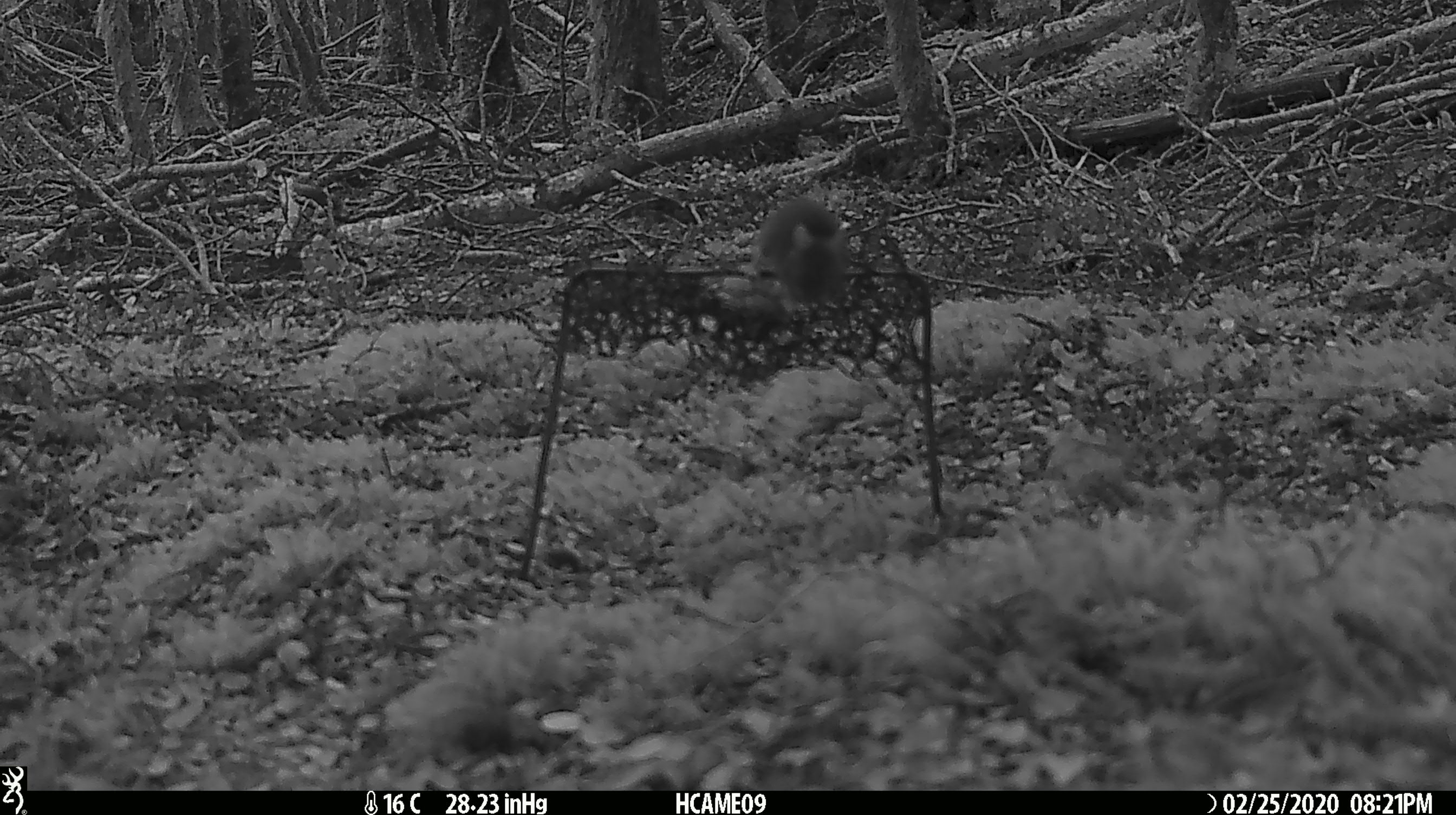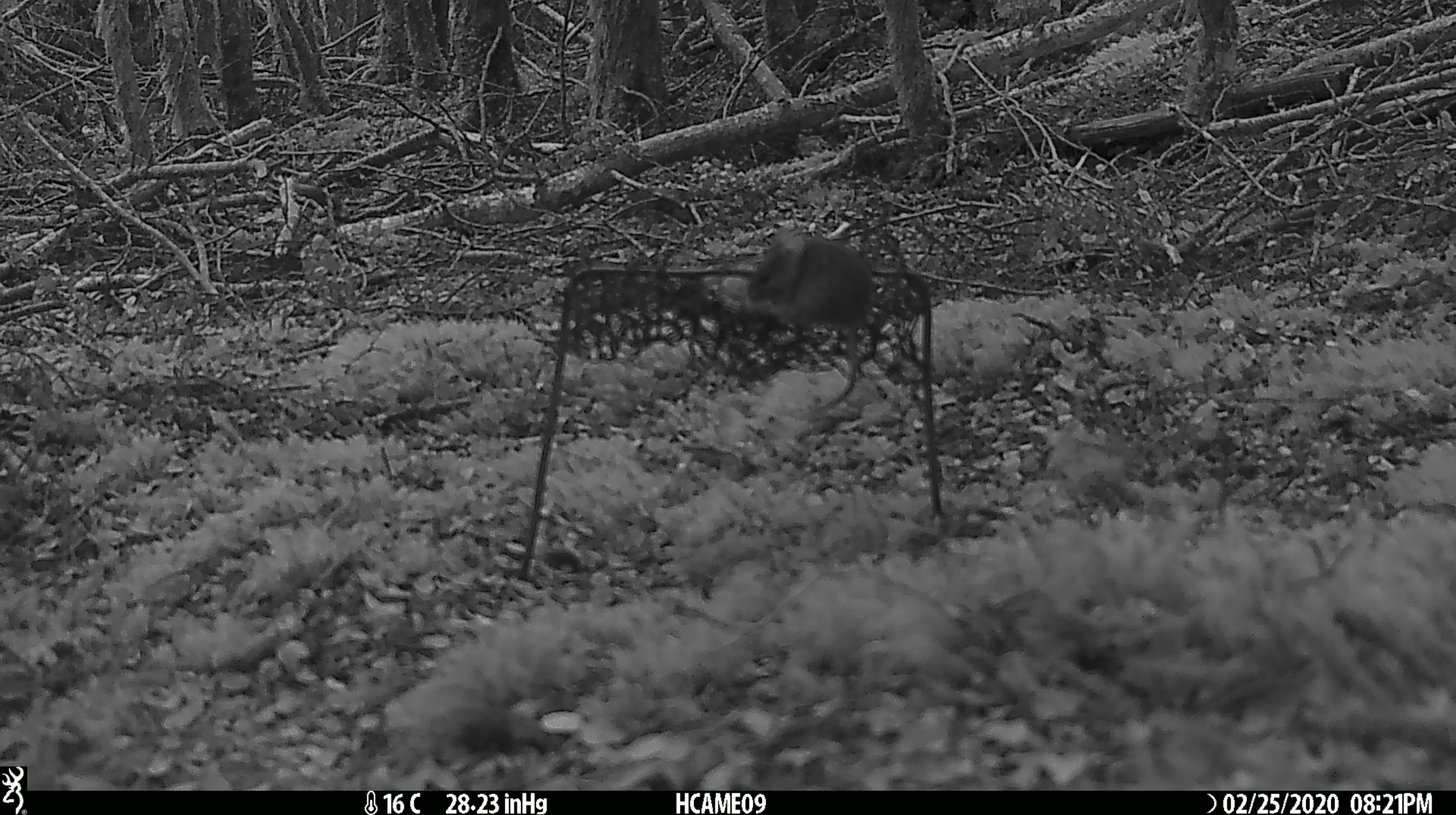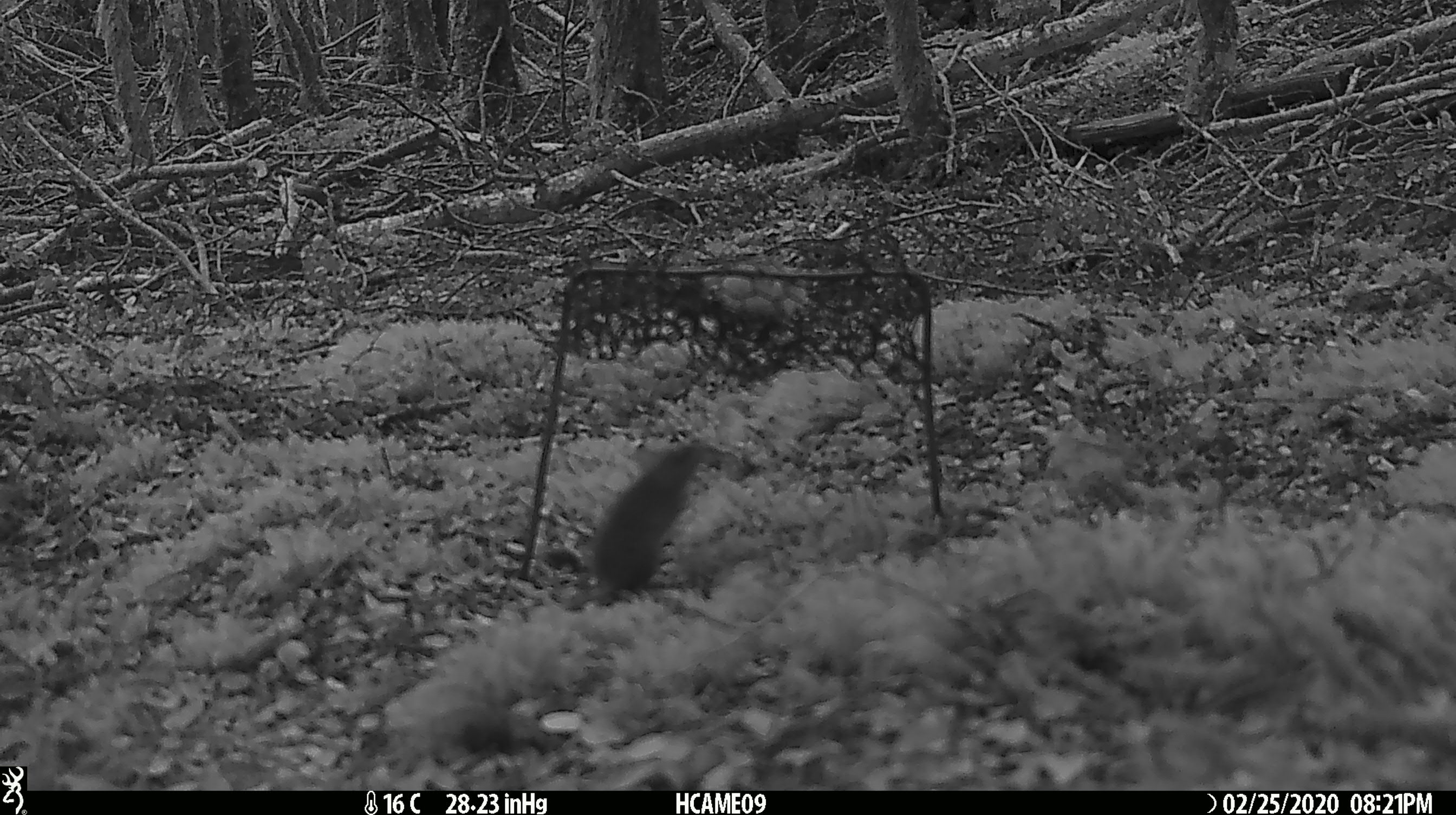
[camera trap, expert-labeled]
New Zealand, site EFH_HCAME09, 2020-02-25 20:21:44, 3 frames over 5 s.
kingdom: Animalia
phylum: Chordata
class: Mammalia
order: Rodentia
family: Muridae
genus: Mus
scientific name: Mus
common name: mouse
Mouse (Mus).